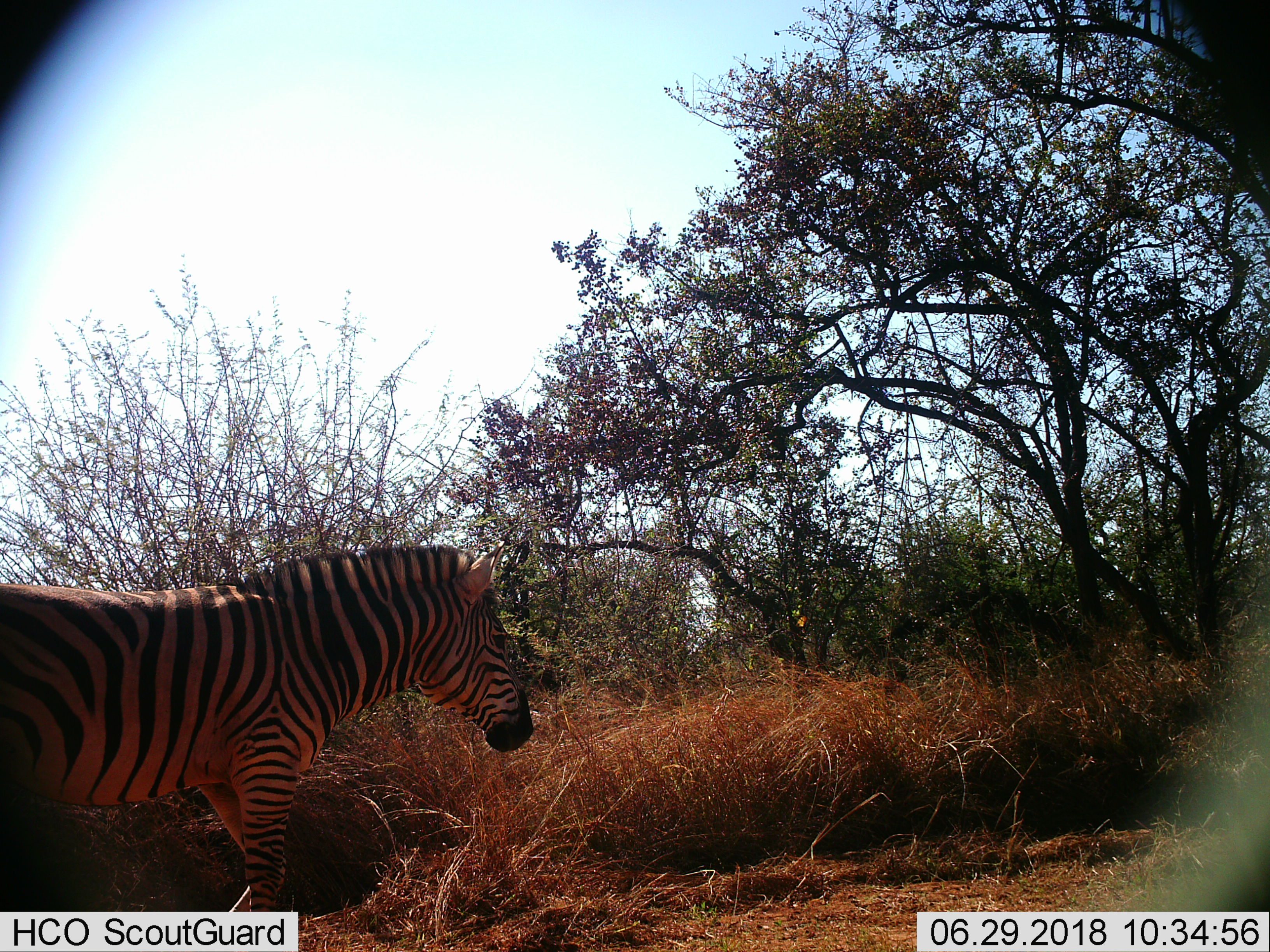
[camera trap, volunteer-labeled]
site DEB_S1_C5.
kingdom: Animalia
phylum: Chordata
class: Mammalia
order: Perissodactyla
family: Equidae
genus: Equus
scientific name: Equus quagga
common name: plains zebra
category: zebraplains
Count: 1.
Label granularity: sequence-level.